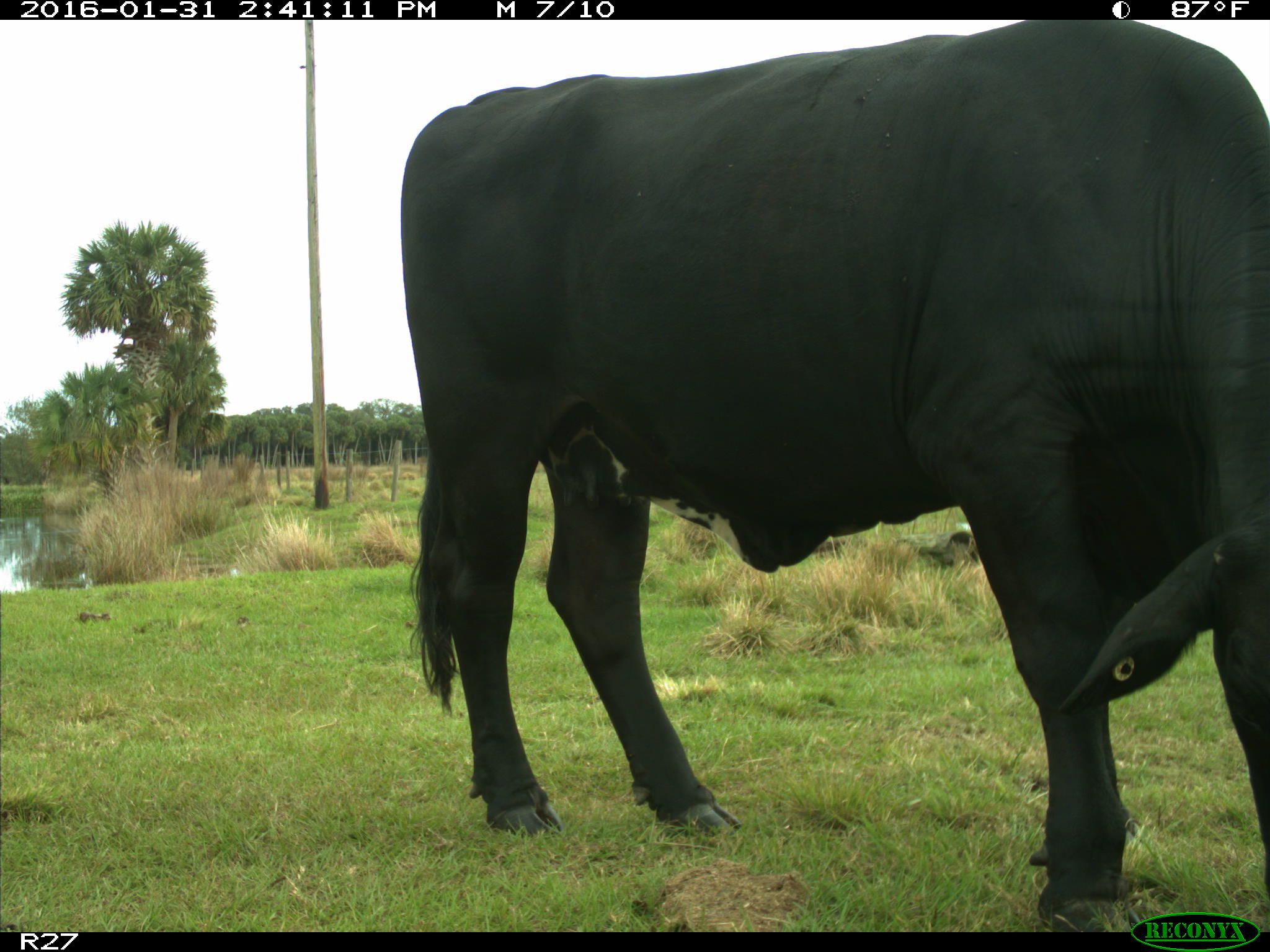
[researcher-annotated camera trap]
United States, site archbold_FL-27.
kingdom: Animalia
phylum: Chordata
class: Mammalia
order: Artiodactyla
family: Bovidae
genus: Bos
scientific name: Bos taurus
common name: domestic cow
Bos taurus (domestic cow).